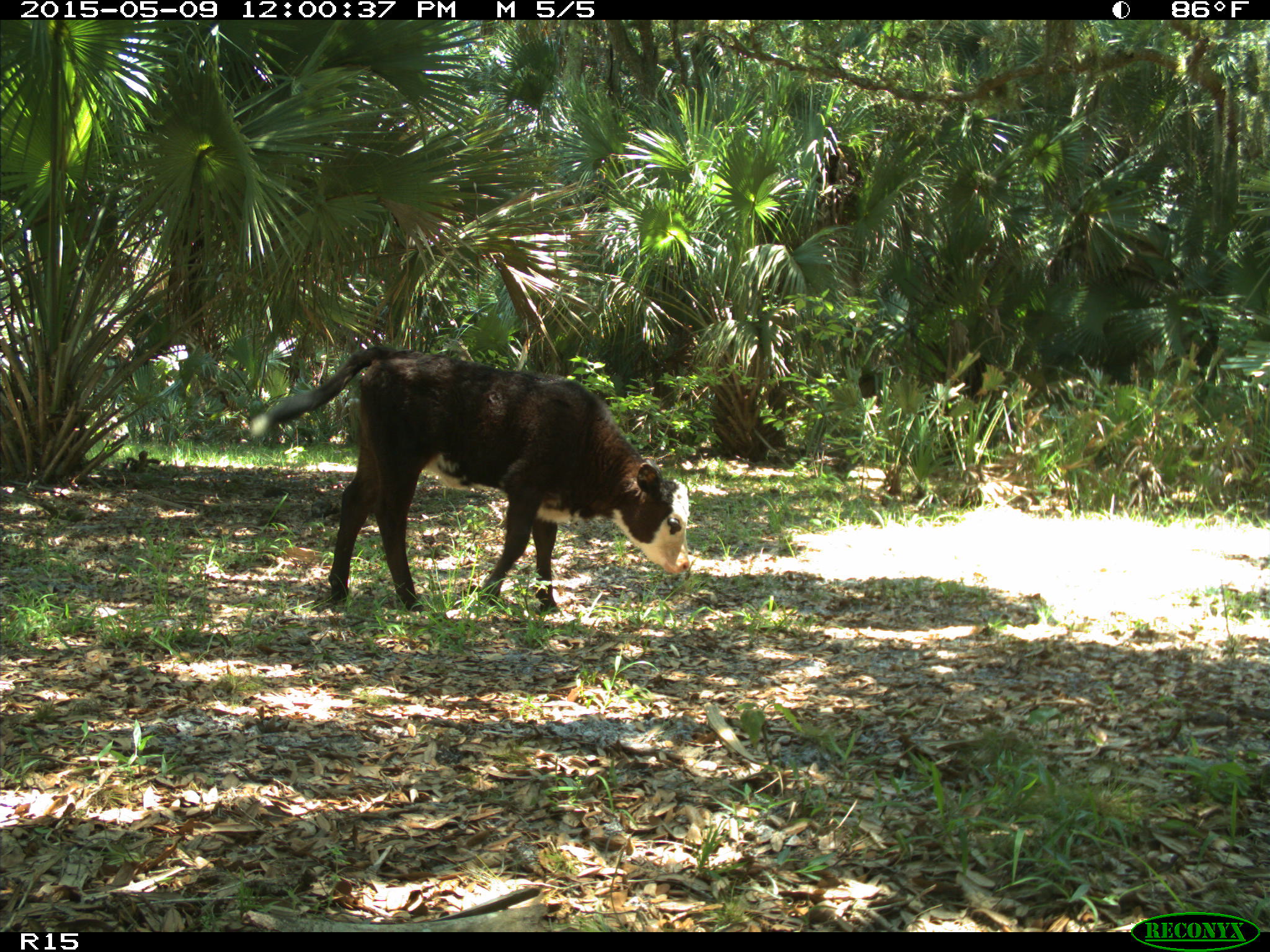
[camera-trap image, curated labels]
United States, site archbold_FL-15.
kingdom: Animalia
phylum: Chordata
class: Mammalia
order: Artiodactyla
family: Bovidae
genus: Bos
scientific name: Bos taurus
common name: domestic cow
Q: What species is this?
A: Bos taurus (domestic cow).